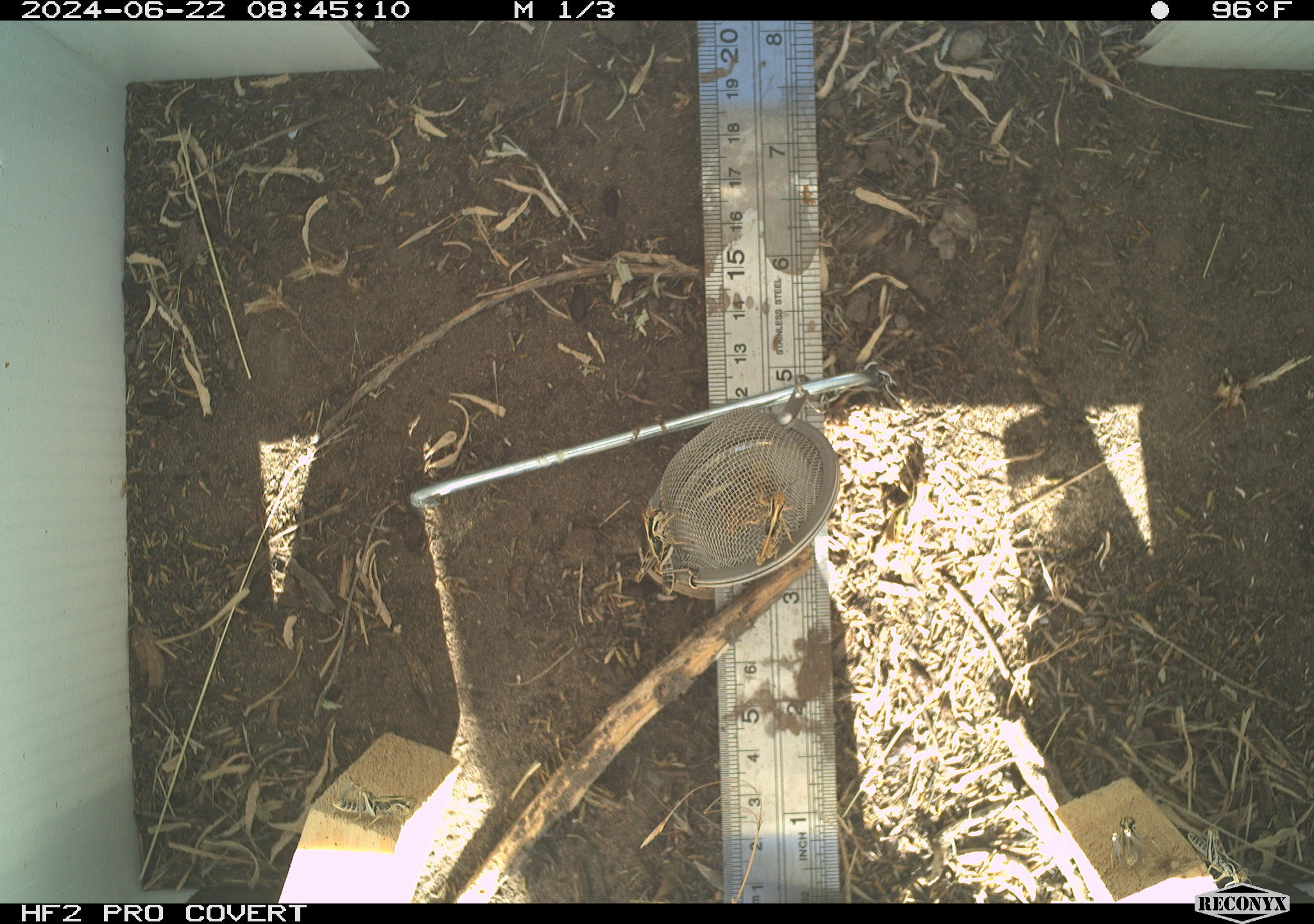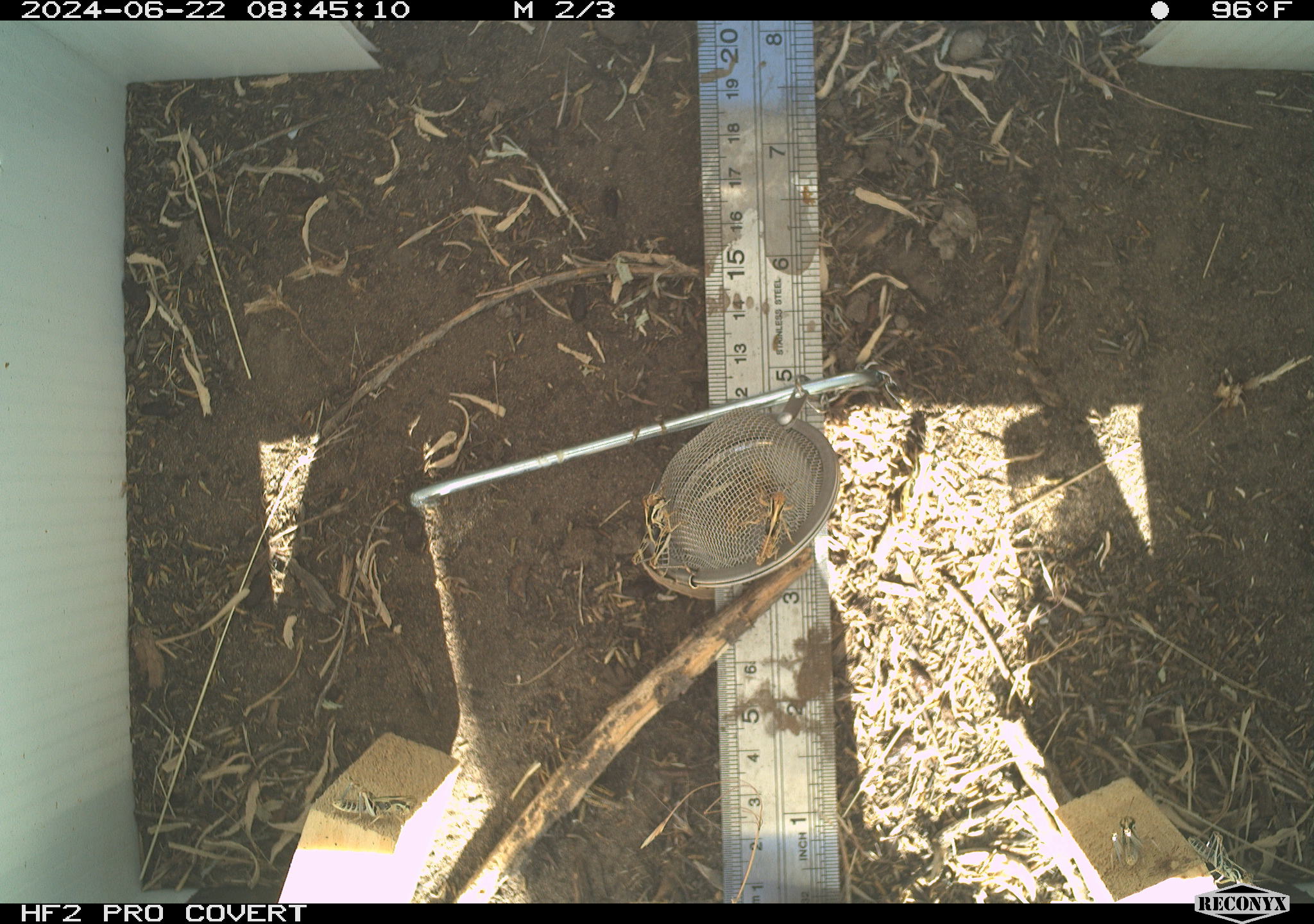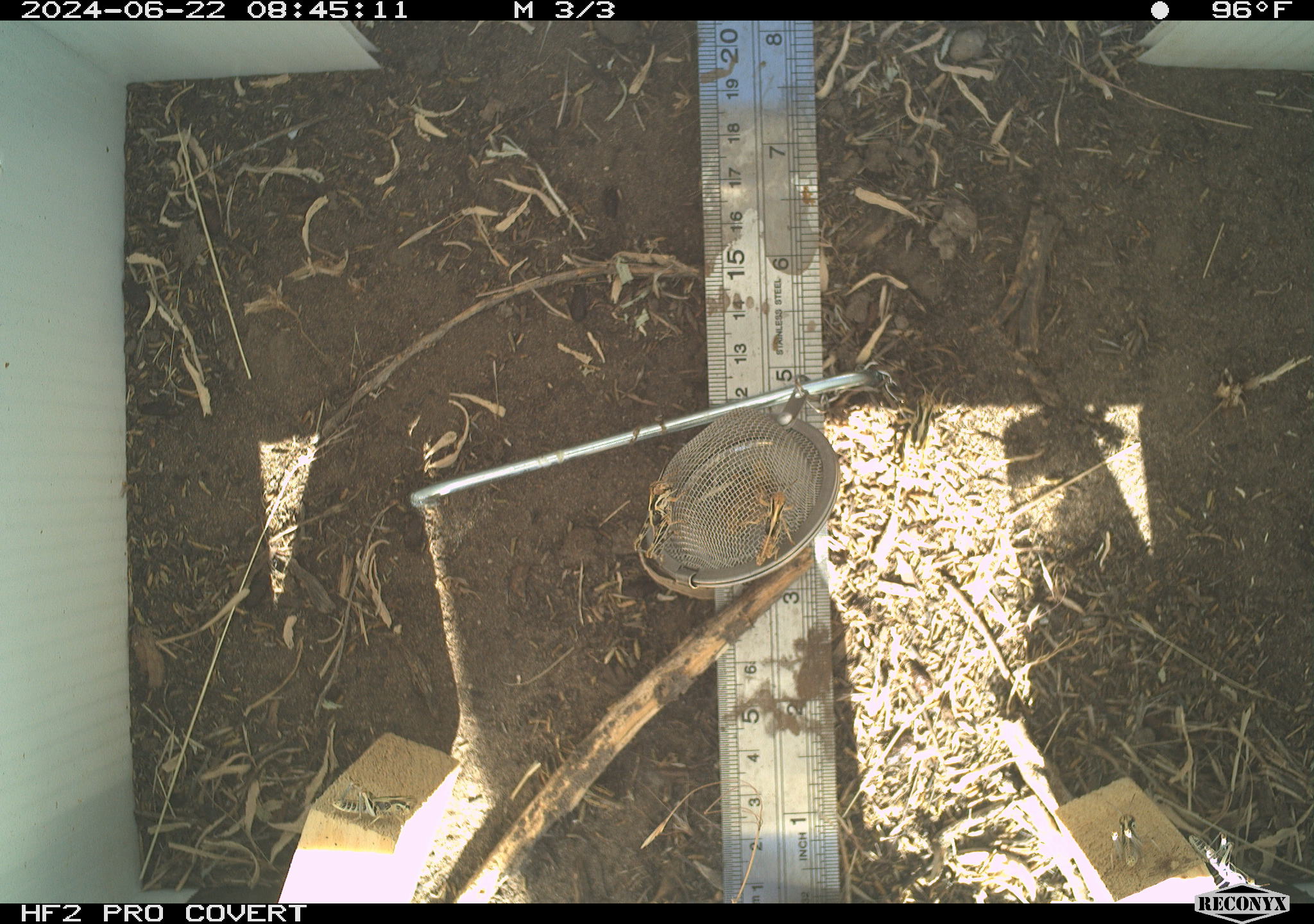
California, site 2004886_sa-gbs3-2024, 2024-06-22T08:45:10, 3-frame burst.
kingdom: Animalia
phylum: Arthropoda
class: Insecta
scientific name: Insecta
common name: insect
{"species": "insect (Insecta)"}